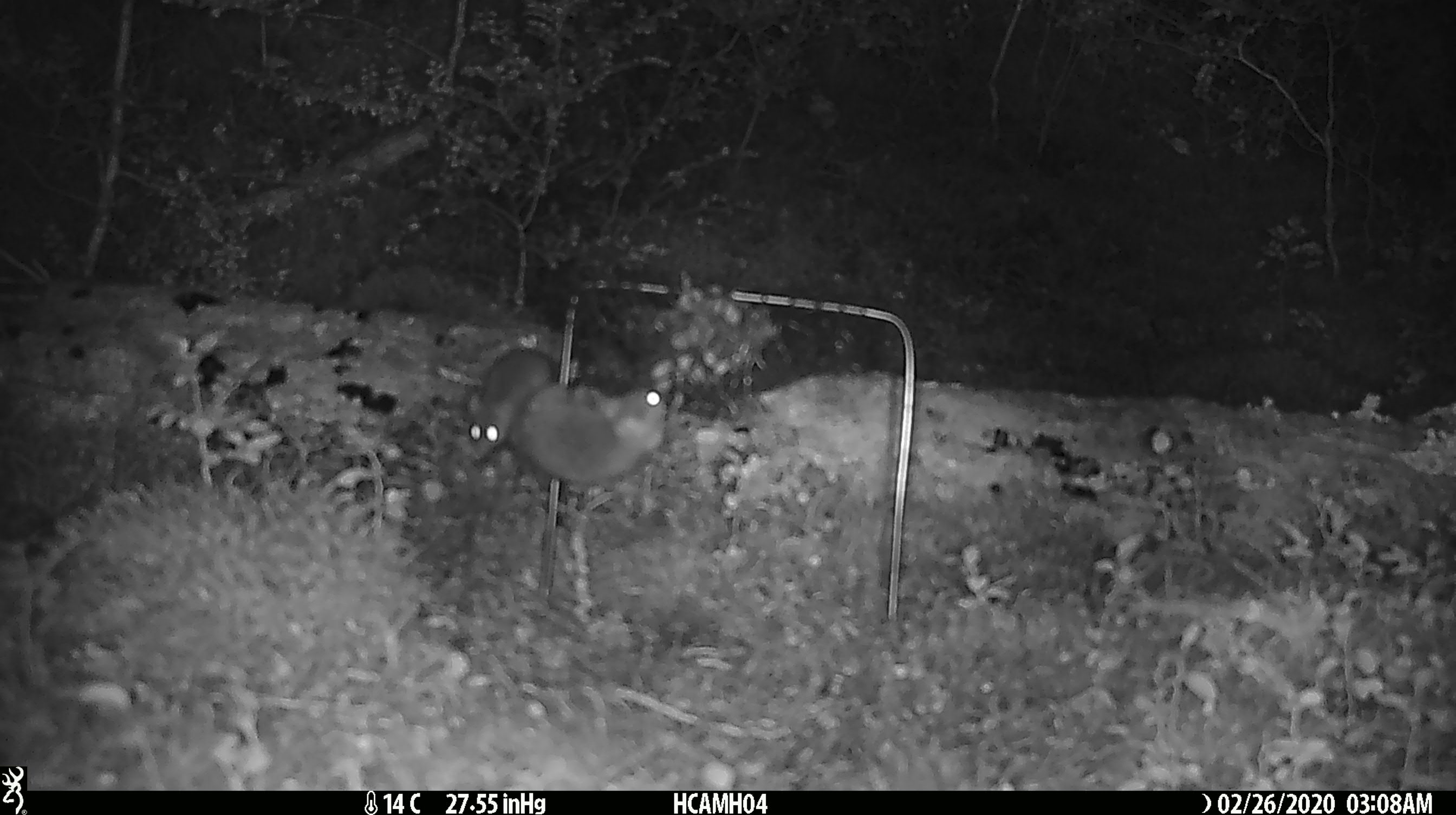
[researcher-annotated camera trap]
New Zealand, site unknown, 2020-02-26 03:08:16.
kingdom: Animalia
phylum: Chordata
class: Mammalia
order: Rodentia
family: Muridae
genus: Mus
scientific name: Mus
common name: mouse